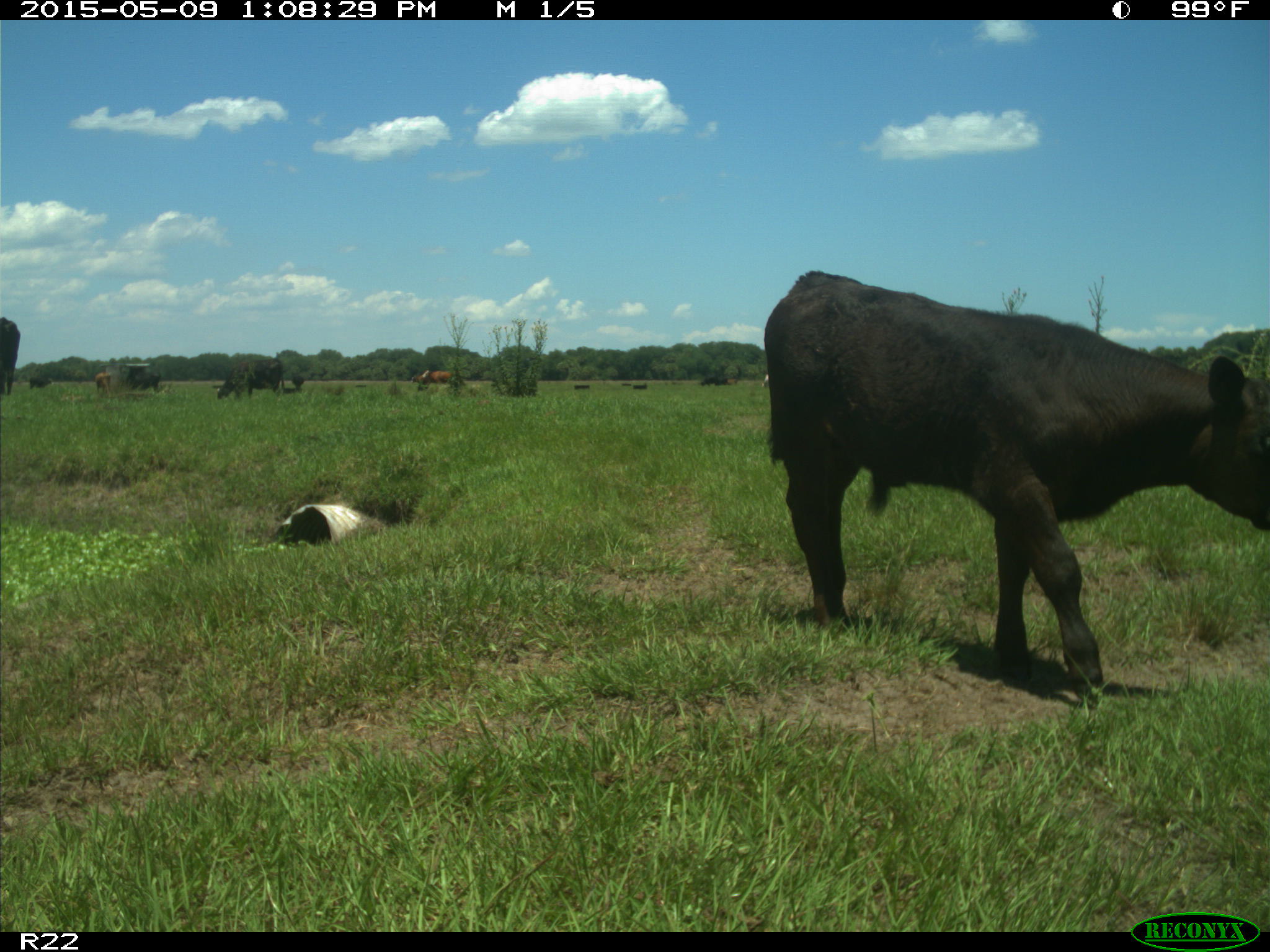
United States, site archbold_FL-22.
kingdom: Animalia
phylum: Chordata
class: Mammalia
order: Artiodactyla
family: Bovidae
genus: Bos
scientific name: Bos taurus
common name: domestic cow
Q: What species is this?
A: Bos taurus (domestic cow).